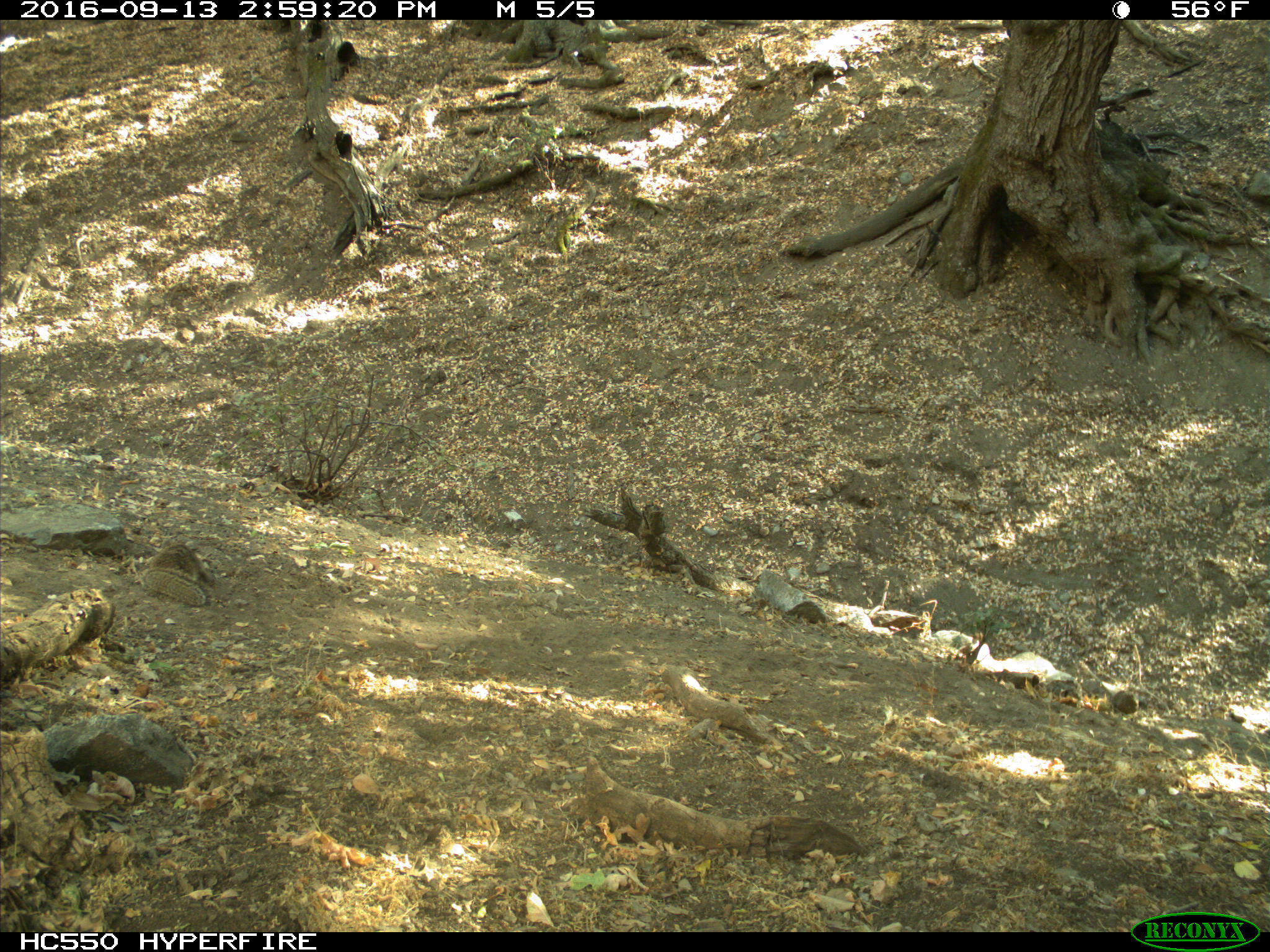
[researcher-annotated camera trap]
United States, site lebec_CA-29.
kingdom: Animalia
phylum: Chordata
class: Mammalia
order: Rodentia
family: Sciuridae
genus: Otospermophilus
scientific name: Otospermophilus beecheyi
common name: california ground squirrel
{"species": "Otospermophilus beecheyi (california ground squirrel)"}